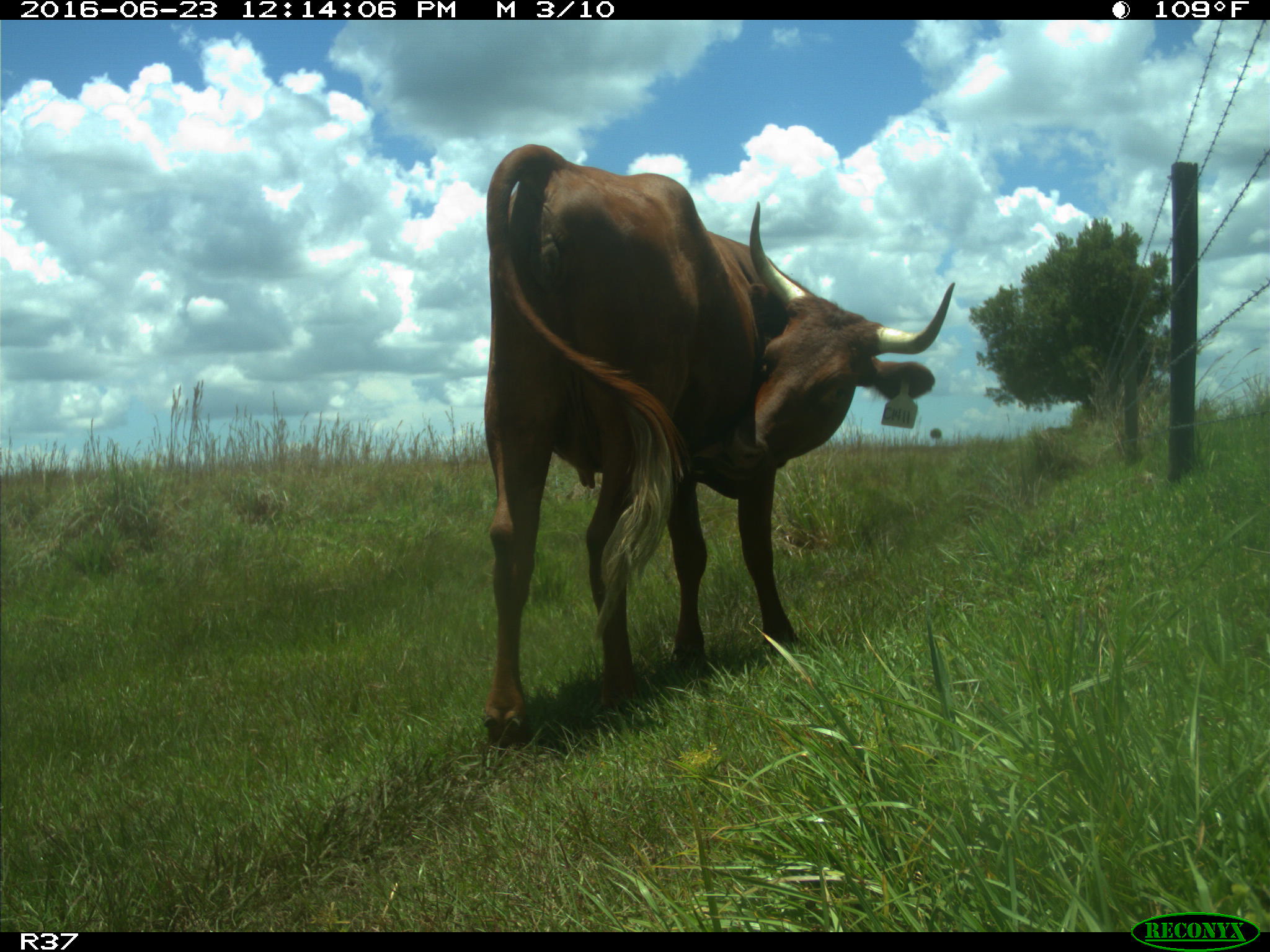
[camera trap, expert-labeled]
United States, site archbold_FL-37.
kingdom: Animalia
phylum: Chordata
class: Mammalia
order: Artiodactyla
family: Bovidae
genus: Bos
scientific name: Bos taurus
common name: domestic cow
Bos taurus (domestic cow).